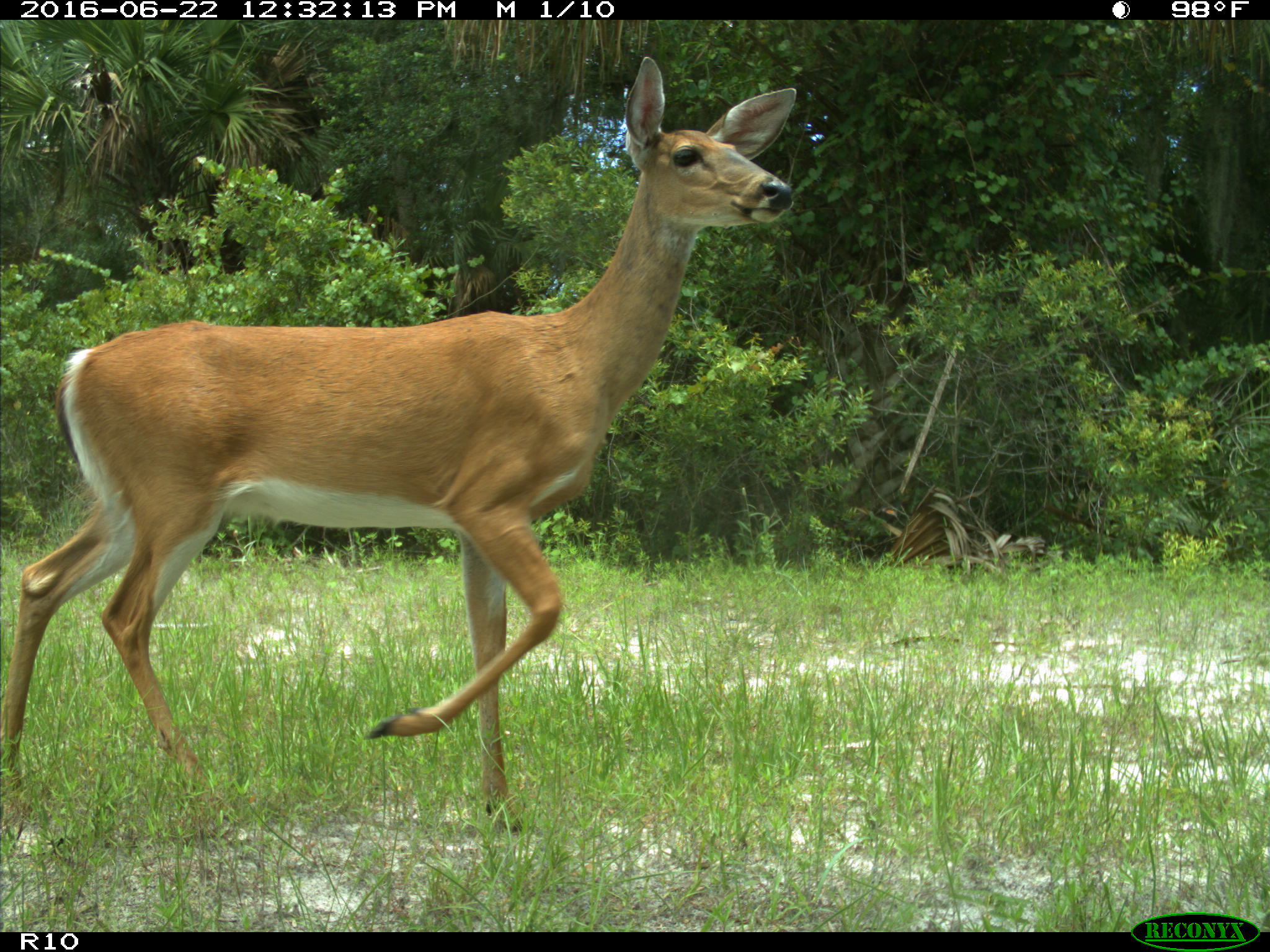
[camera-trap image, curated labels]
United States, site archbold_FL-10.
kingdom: Animalia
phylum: Chordata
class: Mammalia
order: Artiodactyla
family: Cervidae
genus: Odocoileus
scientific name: Odocoileus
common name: deer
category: unidentified deer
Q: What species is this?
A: Unidentified deer (deer) (Odocoileus).